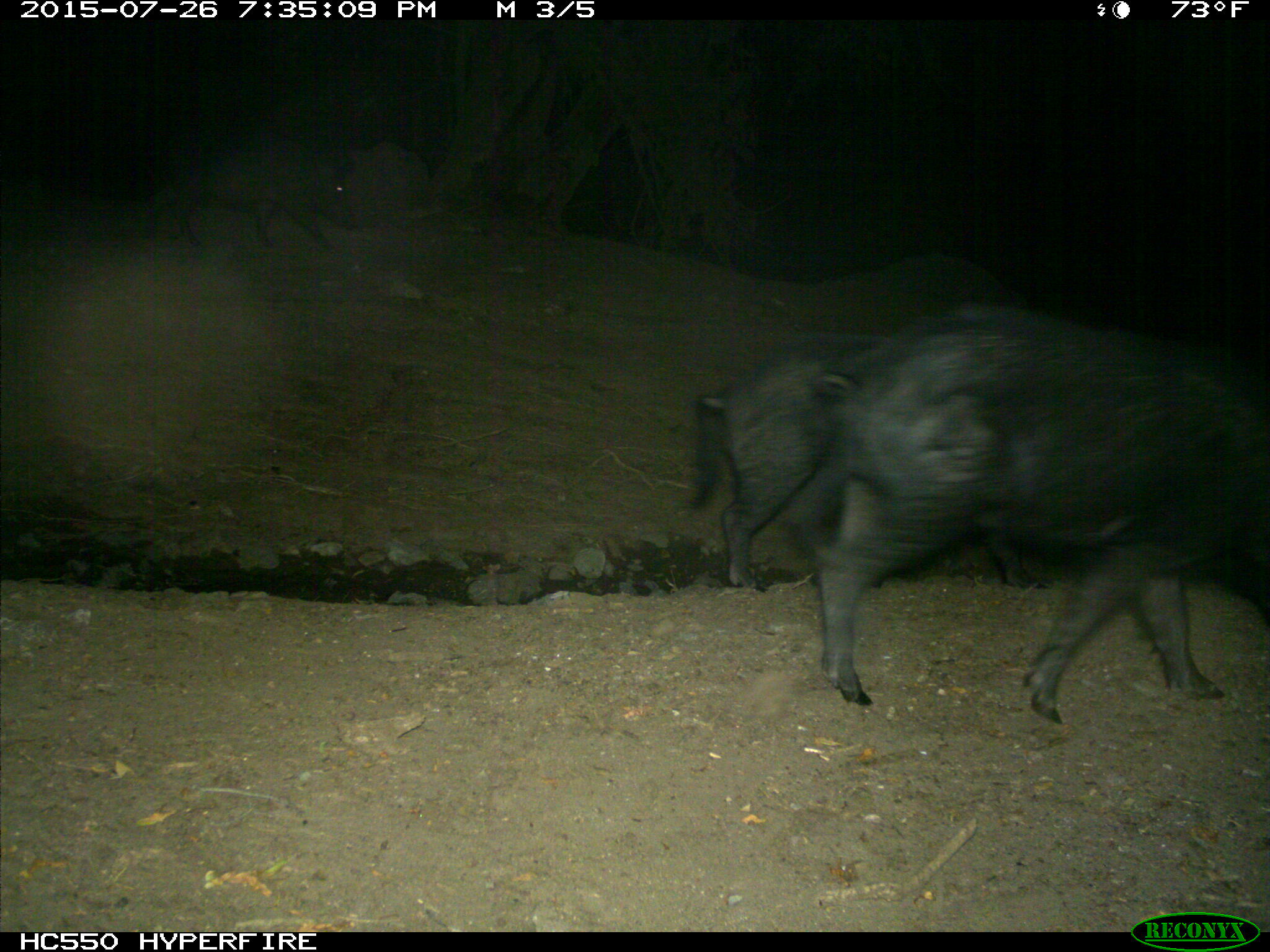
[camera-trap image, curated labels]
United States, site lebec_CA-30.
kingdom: Animalia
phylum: Chordata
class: Mammalia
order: Artiodactyla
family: Suidae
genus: Sus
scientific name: Sus scrofa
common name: wild boar